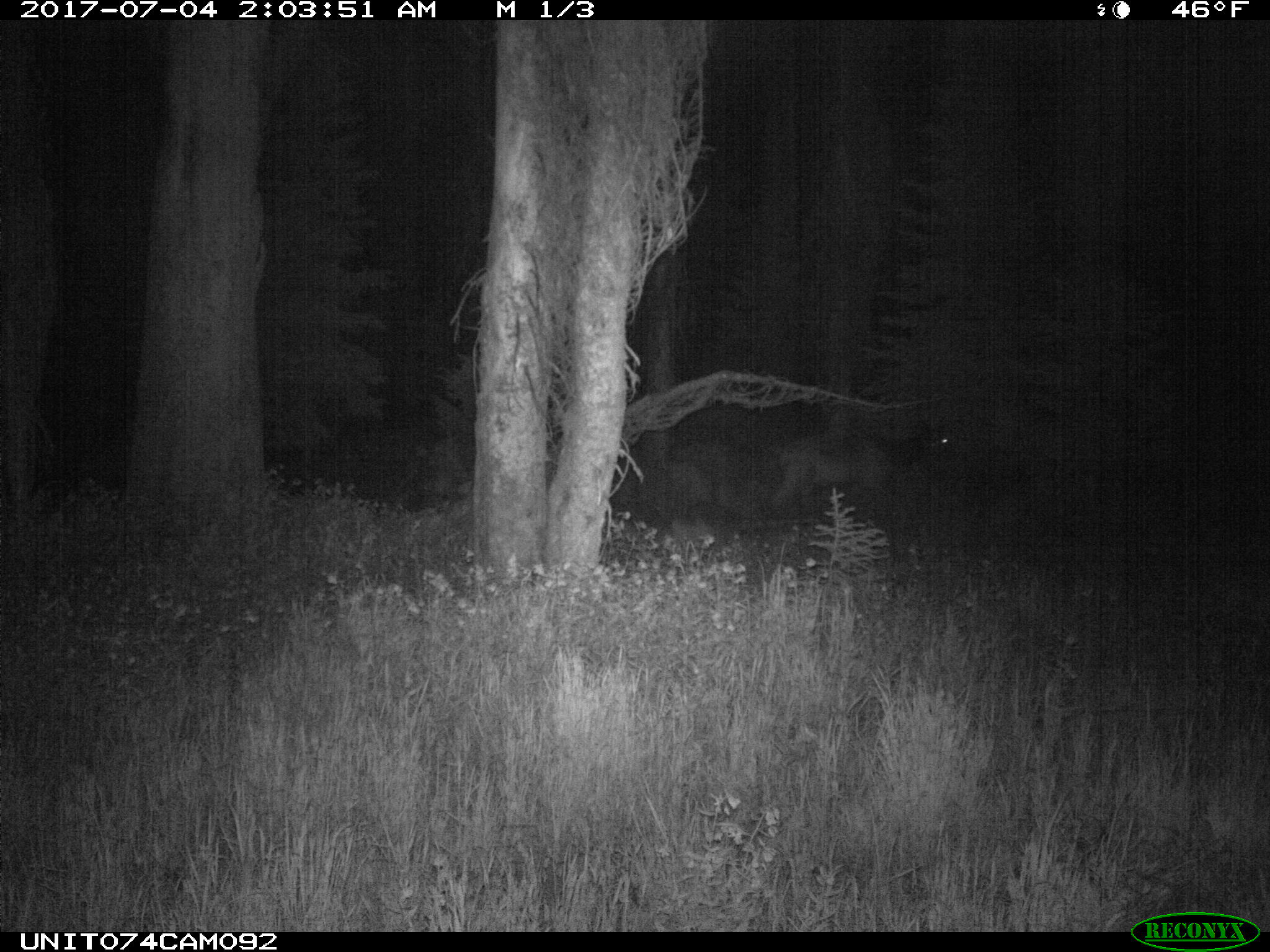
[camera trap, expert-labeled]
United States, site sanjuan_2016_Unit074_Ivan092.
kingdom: Animalia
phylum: Chordata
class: Mammalia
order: Artiodactyla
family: Cervidae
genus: Cervus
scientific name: Cervus elaphus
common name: red deer